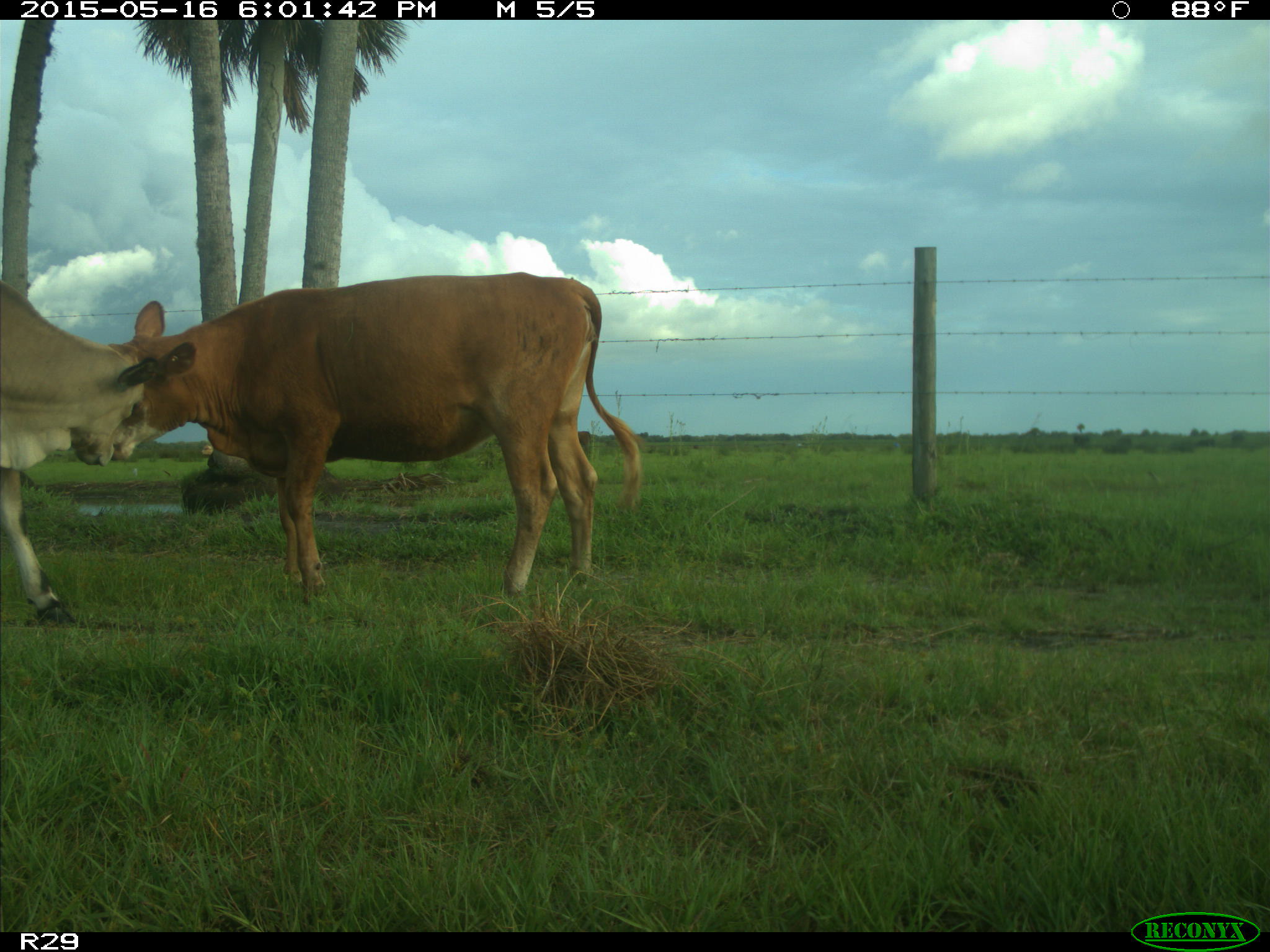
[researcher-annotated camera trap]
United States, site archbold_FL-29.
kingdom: Animalia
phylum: Chordata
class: Mammalia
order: Artiodactyla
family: Bovidae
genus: Bos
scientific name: Bos taurus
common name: domestic cow